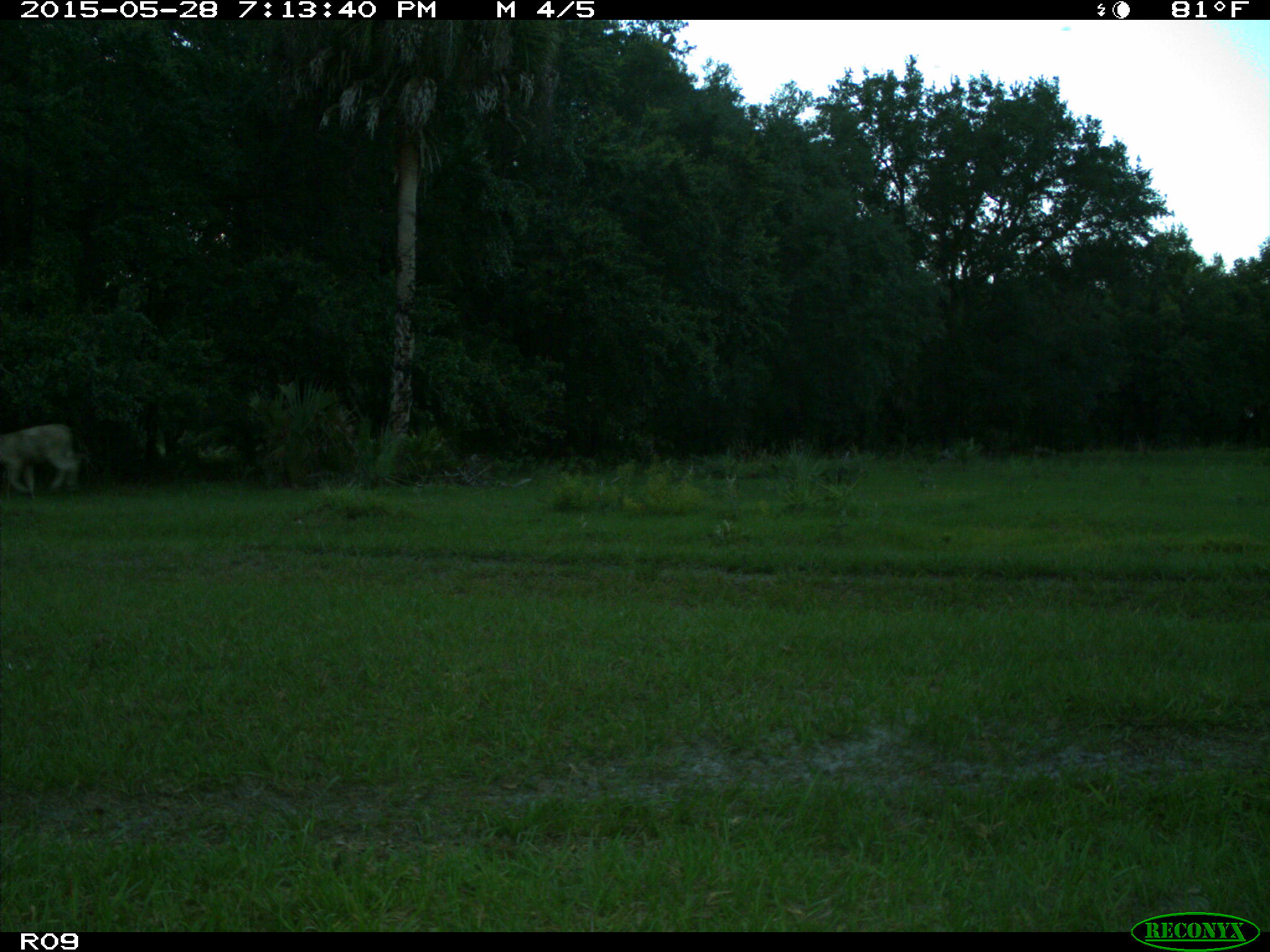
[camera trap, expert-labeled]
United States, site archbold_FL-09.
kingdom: Animalia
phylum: Chordata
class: Mammalia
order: Artiodactyla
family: Bovidae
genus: Bos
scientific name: Bos taurus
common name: domestic cow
Bos taurus (domestic cow).